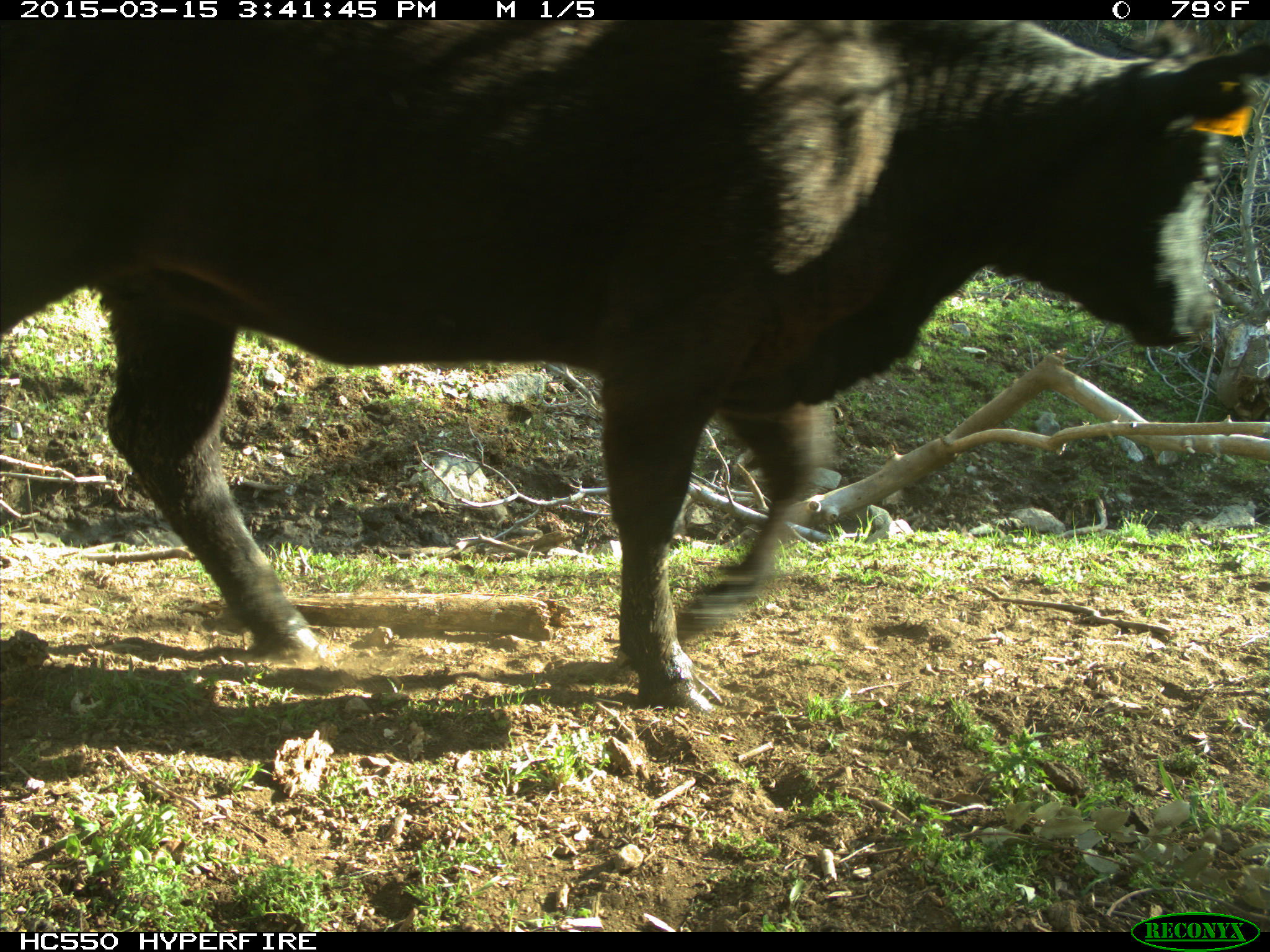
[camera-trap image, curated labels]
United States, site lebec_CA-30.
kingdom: Animalia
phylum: Chordata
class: Mammalia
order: Artiodactyla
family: Bovidae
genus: Bos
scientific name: Bos taurus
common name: domestic cow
Bos taurus (domestic cow).